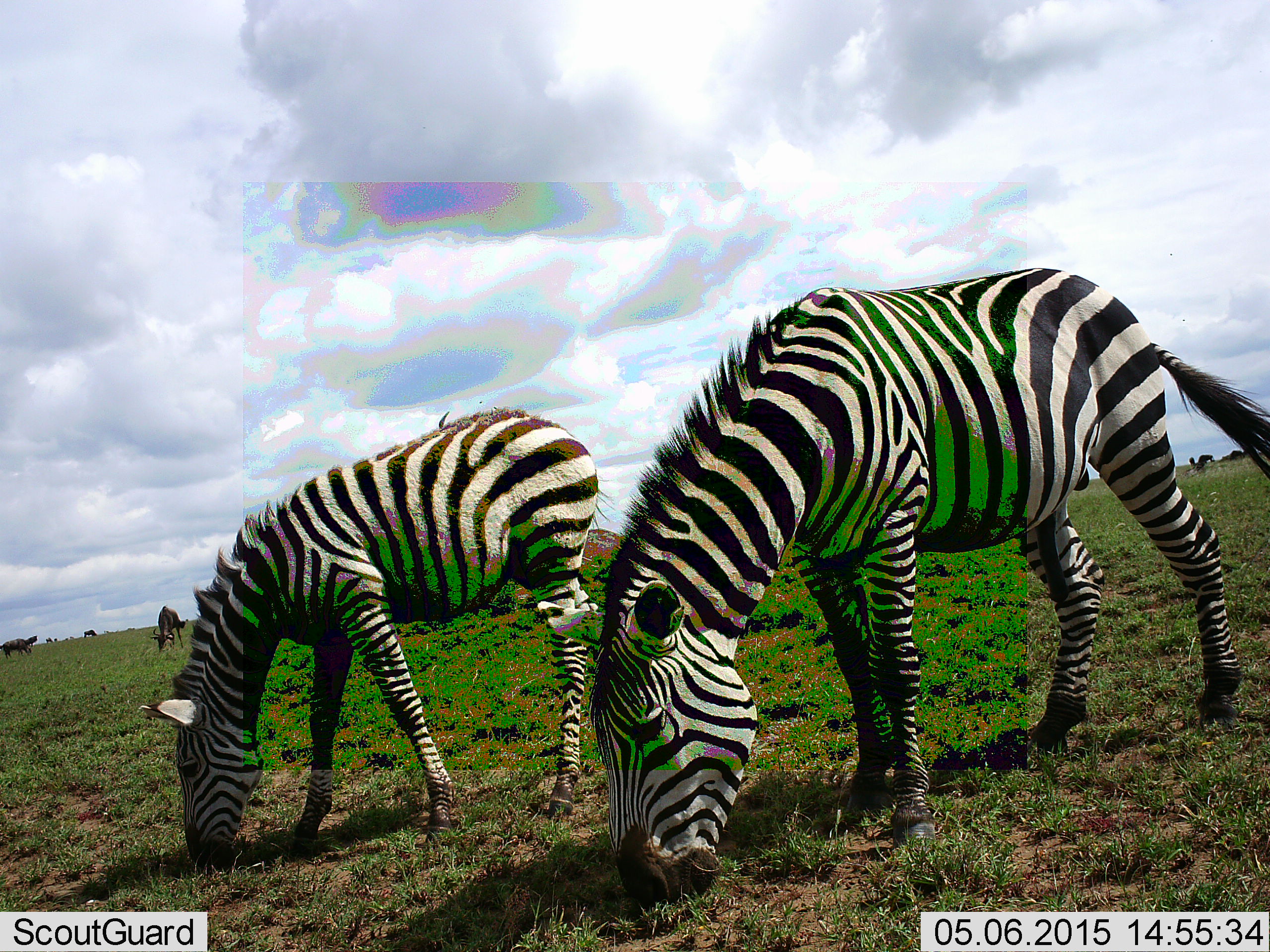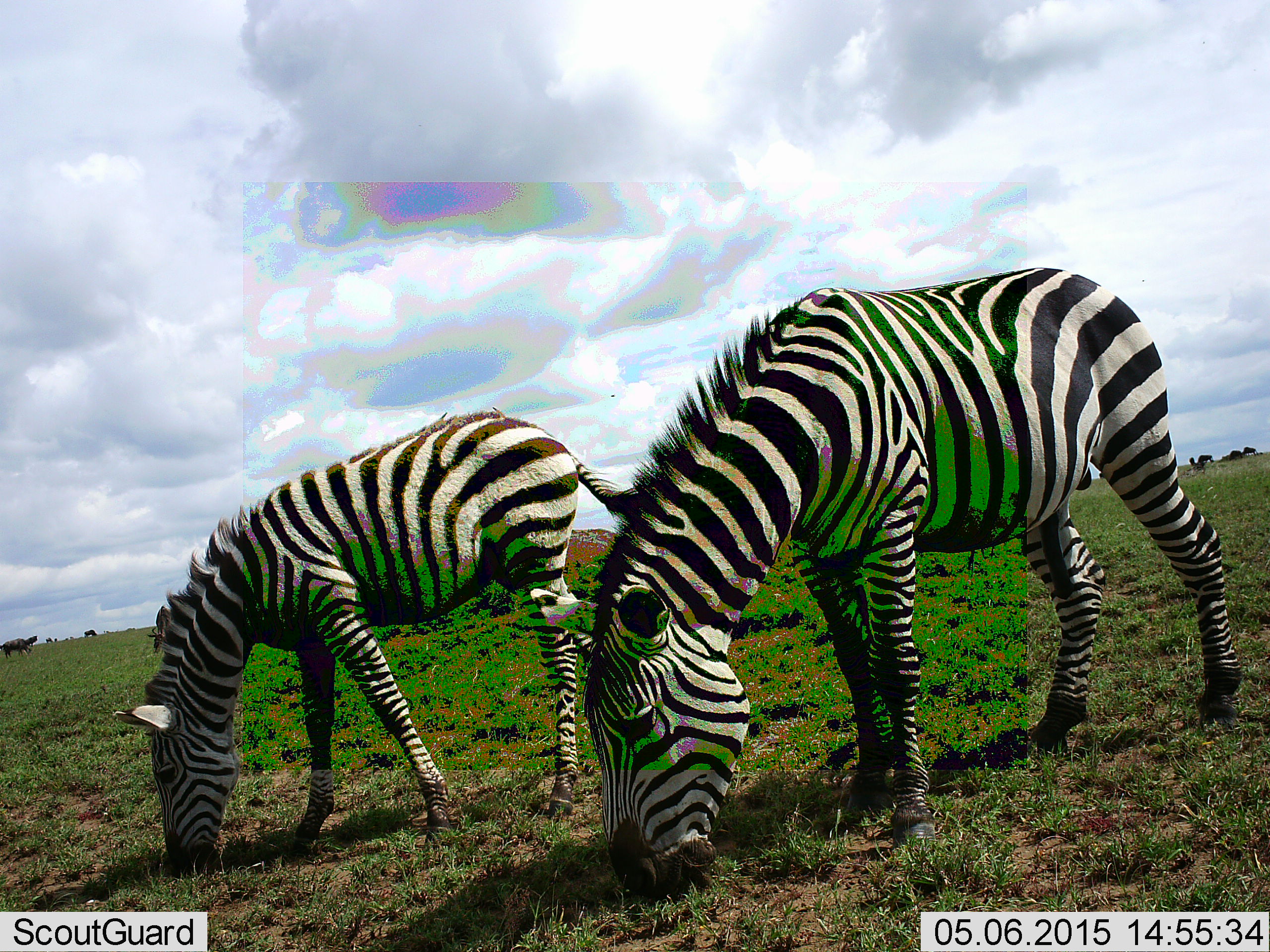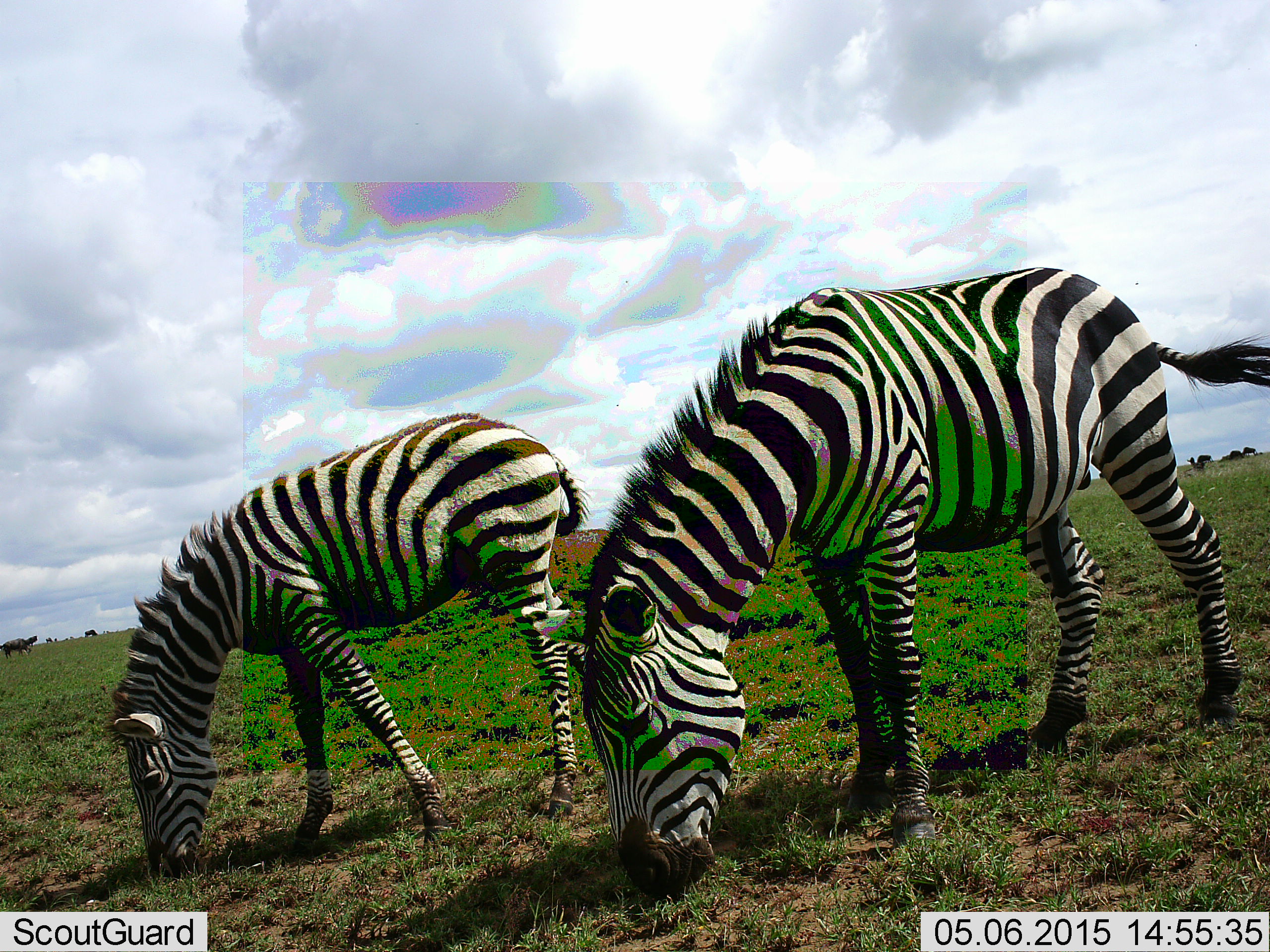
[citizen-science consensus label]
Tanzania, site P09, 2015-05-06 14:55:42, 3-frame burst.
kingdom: Animalia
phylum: Chordata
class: Mammalia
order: Perissodactyla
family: Equidae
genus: Equus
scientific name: Equus quagga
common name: plains zebra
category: zebra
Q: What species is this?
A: Zebra (plains zebra) (Equus quagga).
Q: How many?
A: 2.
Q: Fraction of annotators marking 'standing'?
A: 8%.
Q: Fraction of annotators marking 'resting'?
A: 0%.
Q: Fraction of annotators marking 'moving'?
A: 0%.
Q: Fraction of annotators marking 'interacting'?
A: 0%.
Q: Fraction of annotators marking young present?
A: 0%.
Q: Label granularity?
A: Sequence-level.